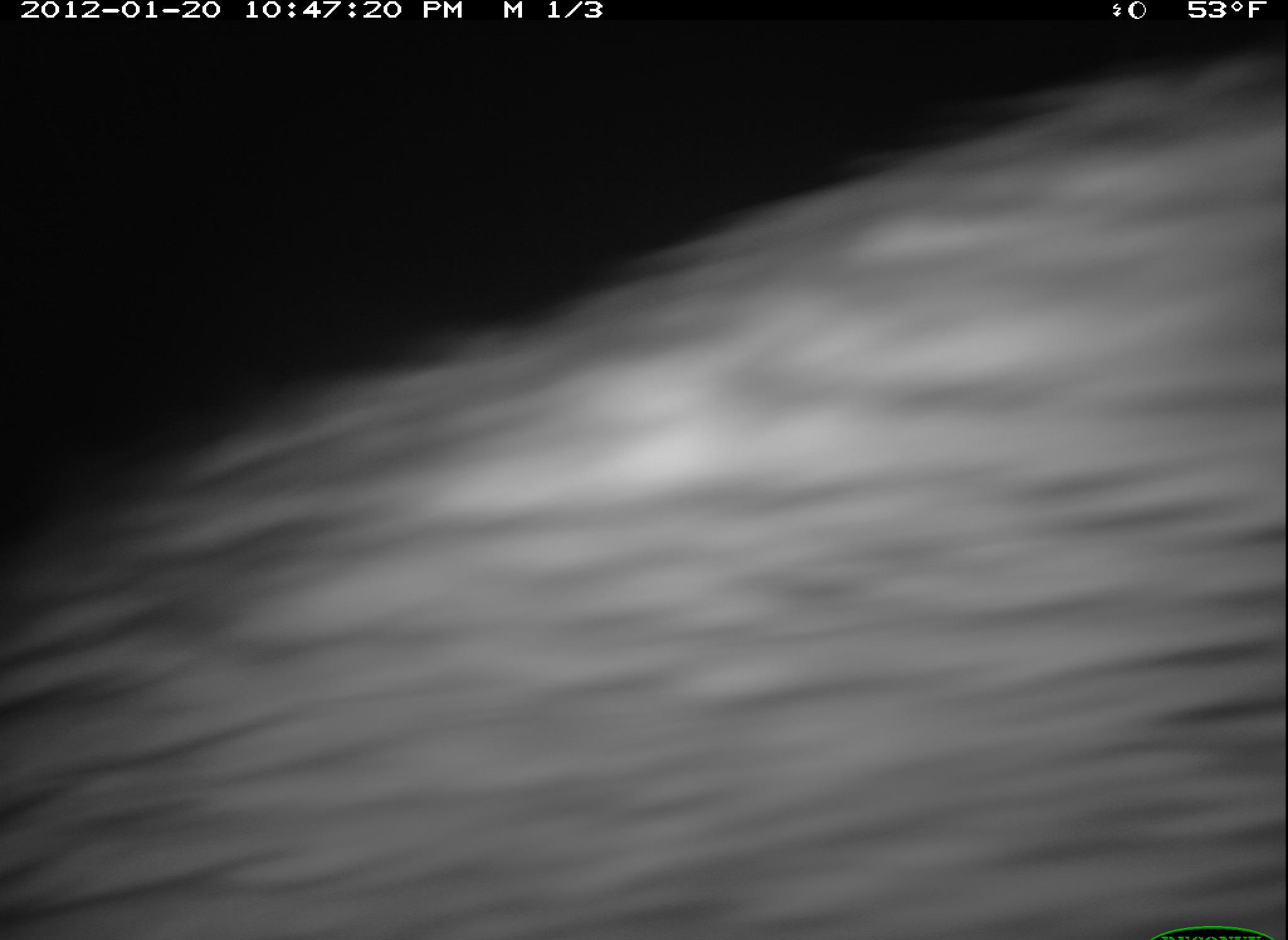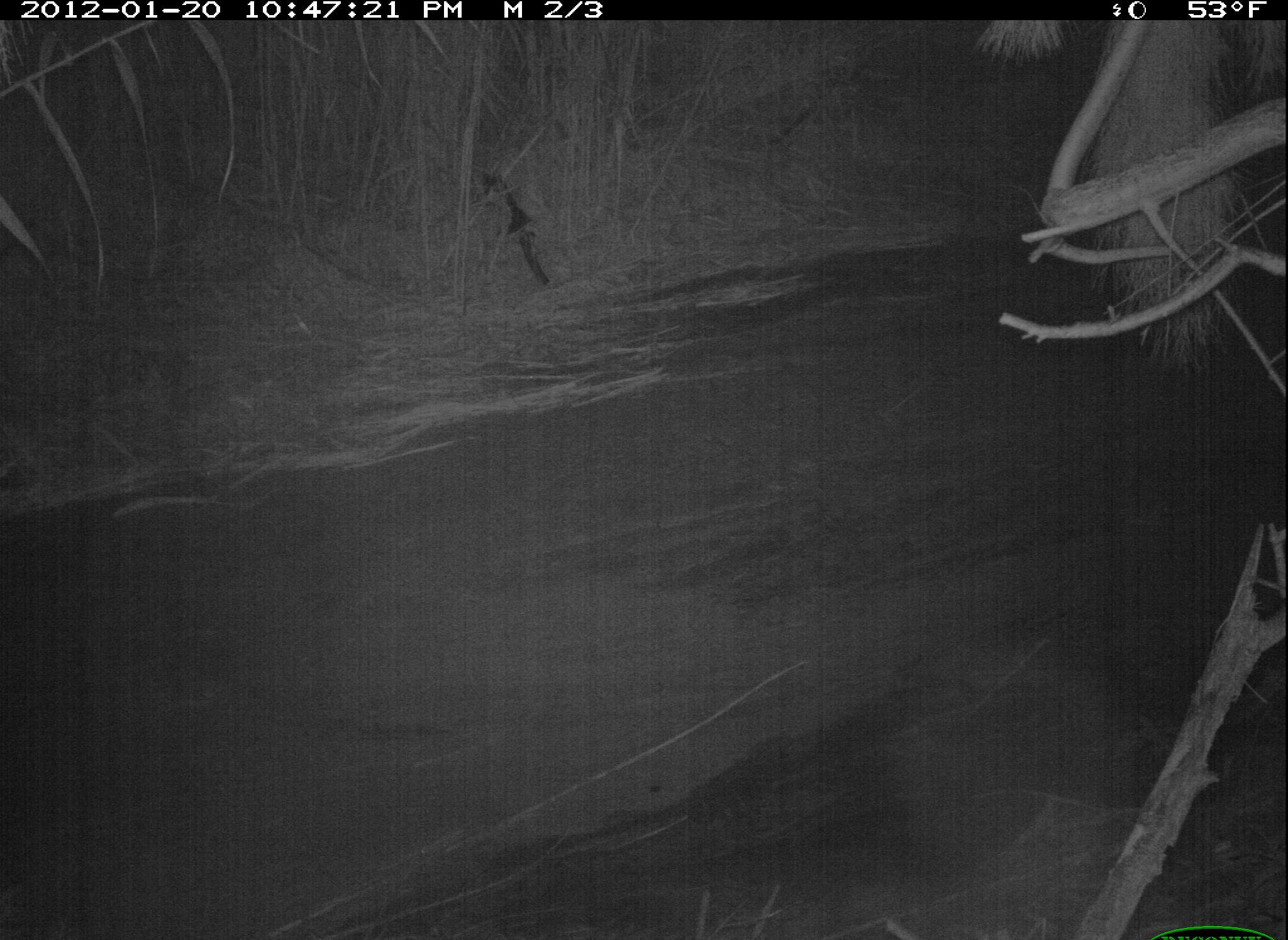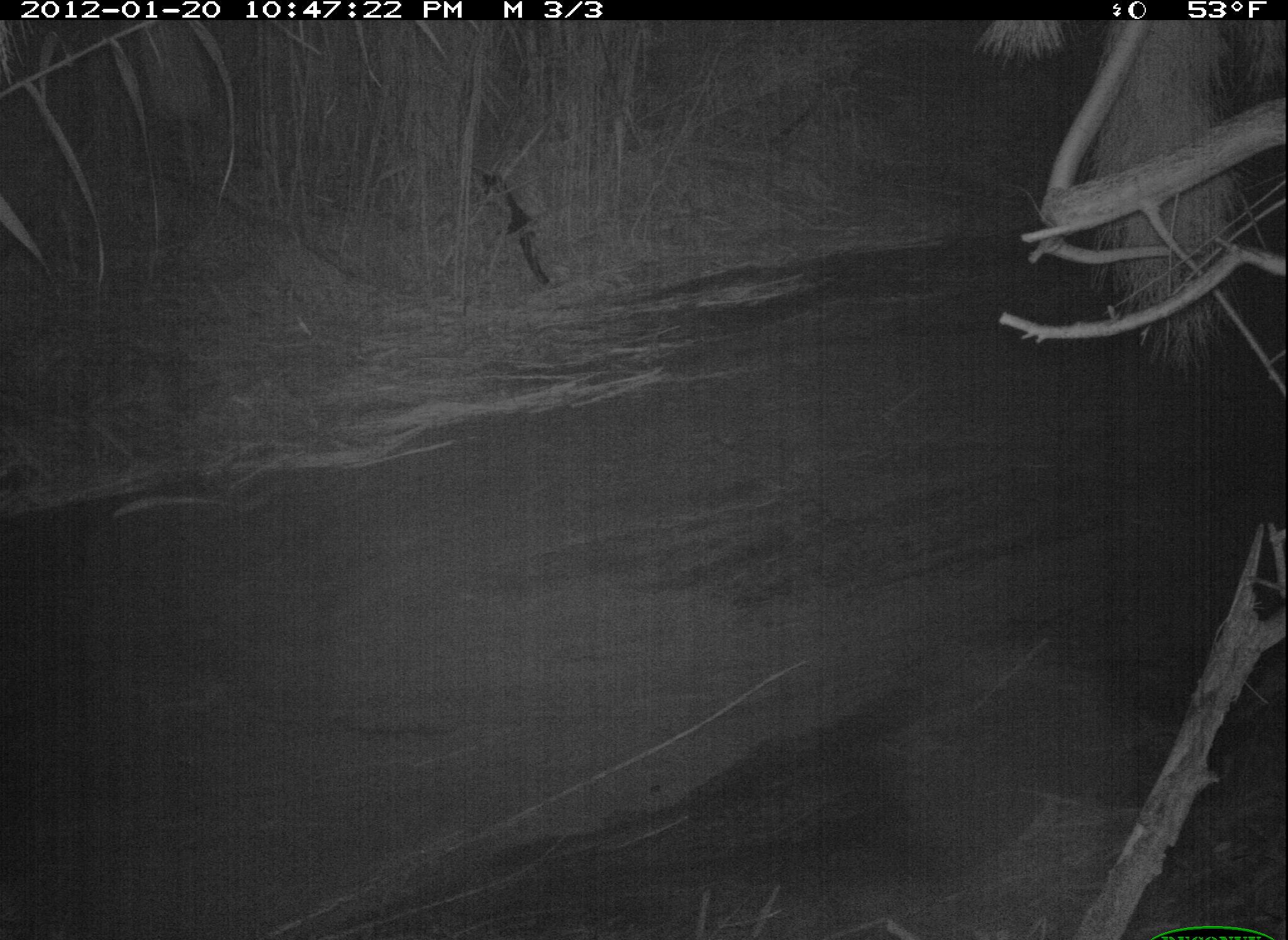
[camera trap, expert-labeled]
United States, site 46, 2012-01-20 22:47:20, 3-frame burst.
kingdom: Animalia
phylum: Chordata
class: Mammalia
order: Carnivora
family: Procyonidae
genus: Procyon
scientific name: Procyon lotor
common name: raccoon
Raccoon (Procyon lotor).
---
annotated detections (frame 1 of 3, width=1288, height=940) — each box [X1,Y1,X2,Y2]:
raccoon: [14,64,1267,937]